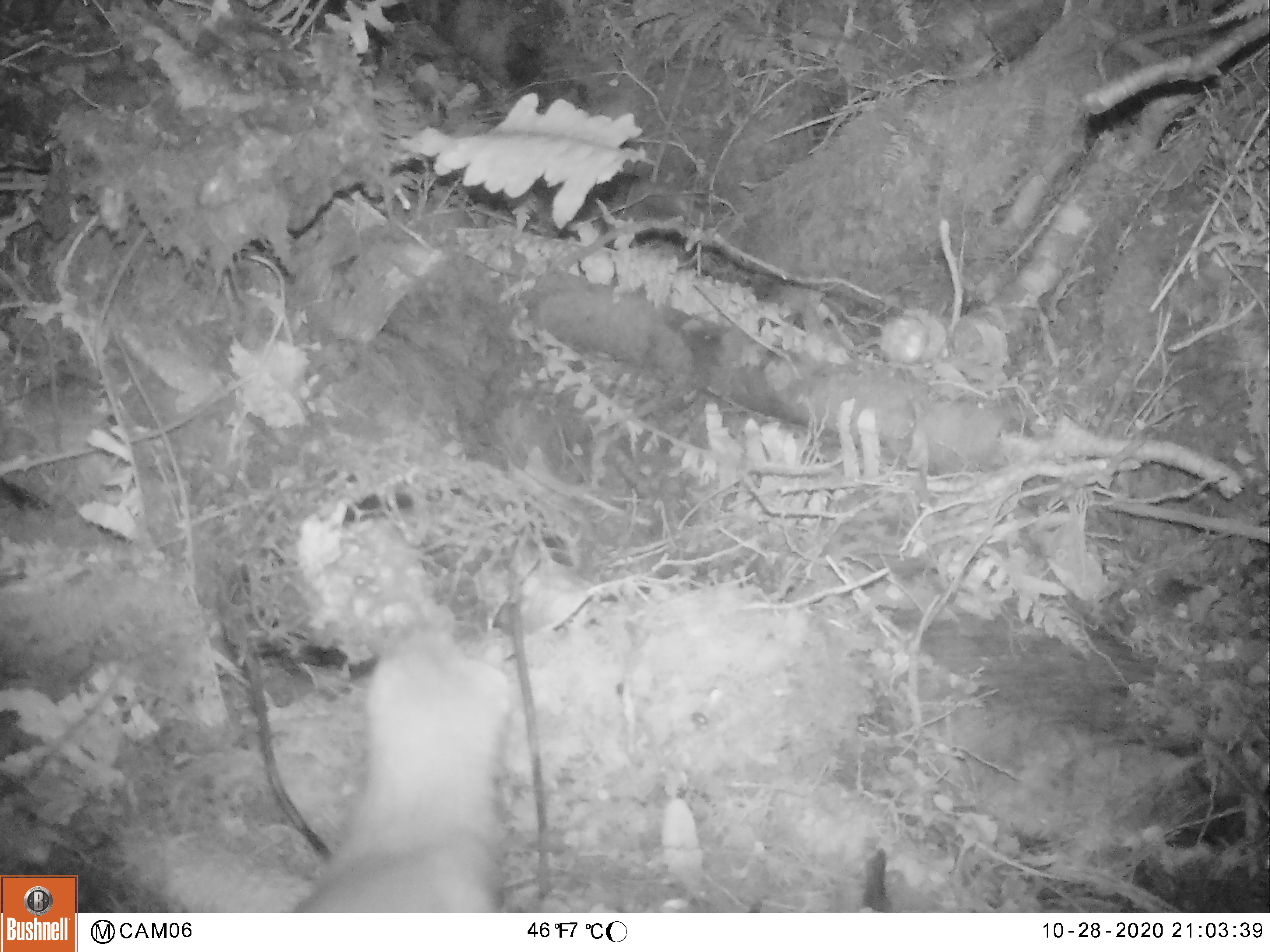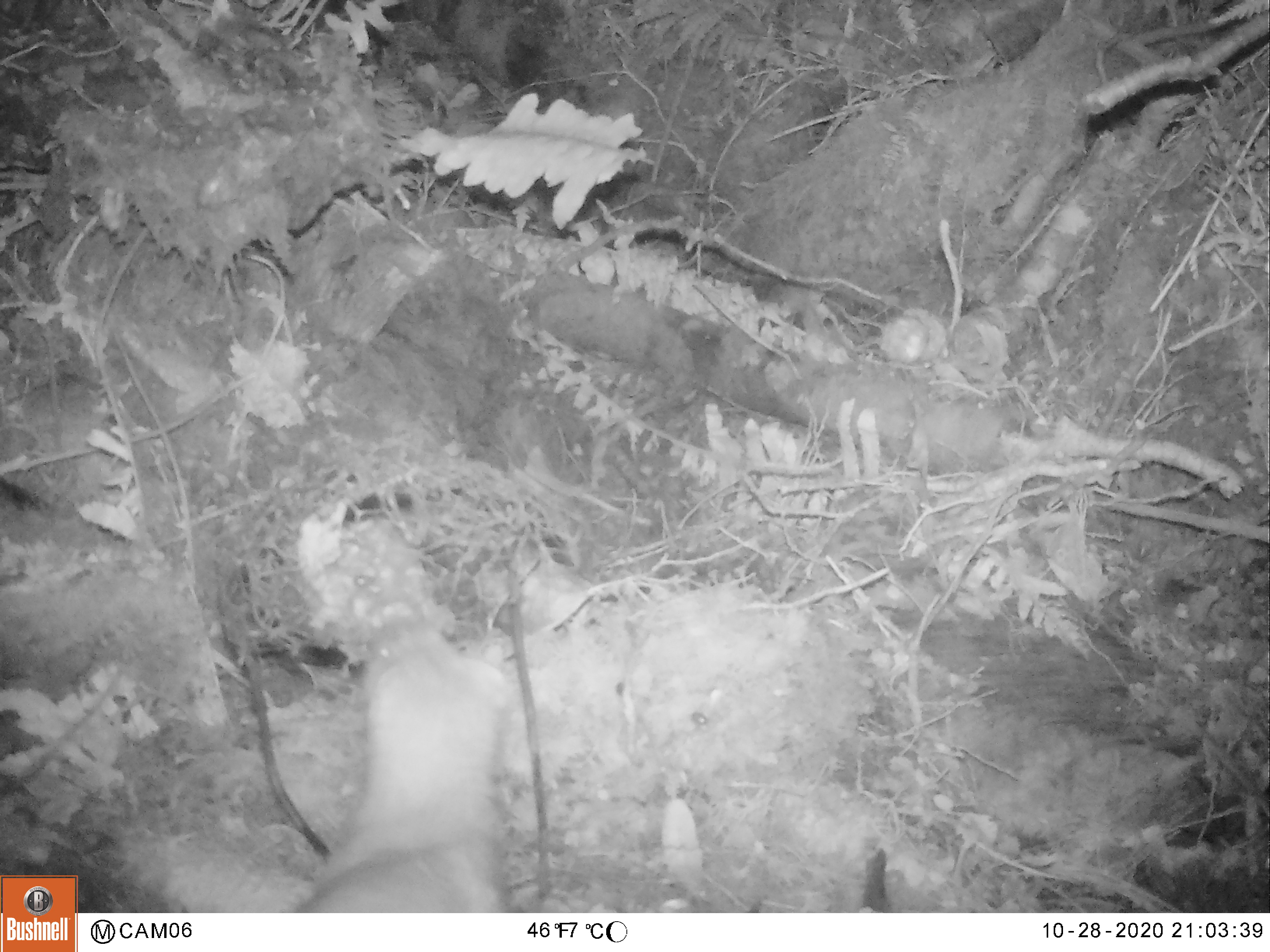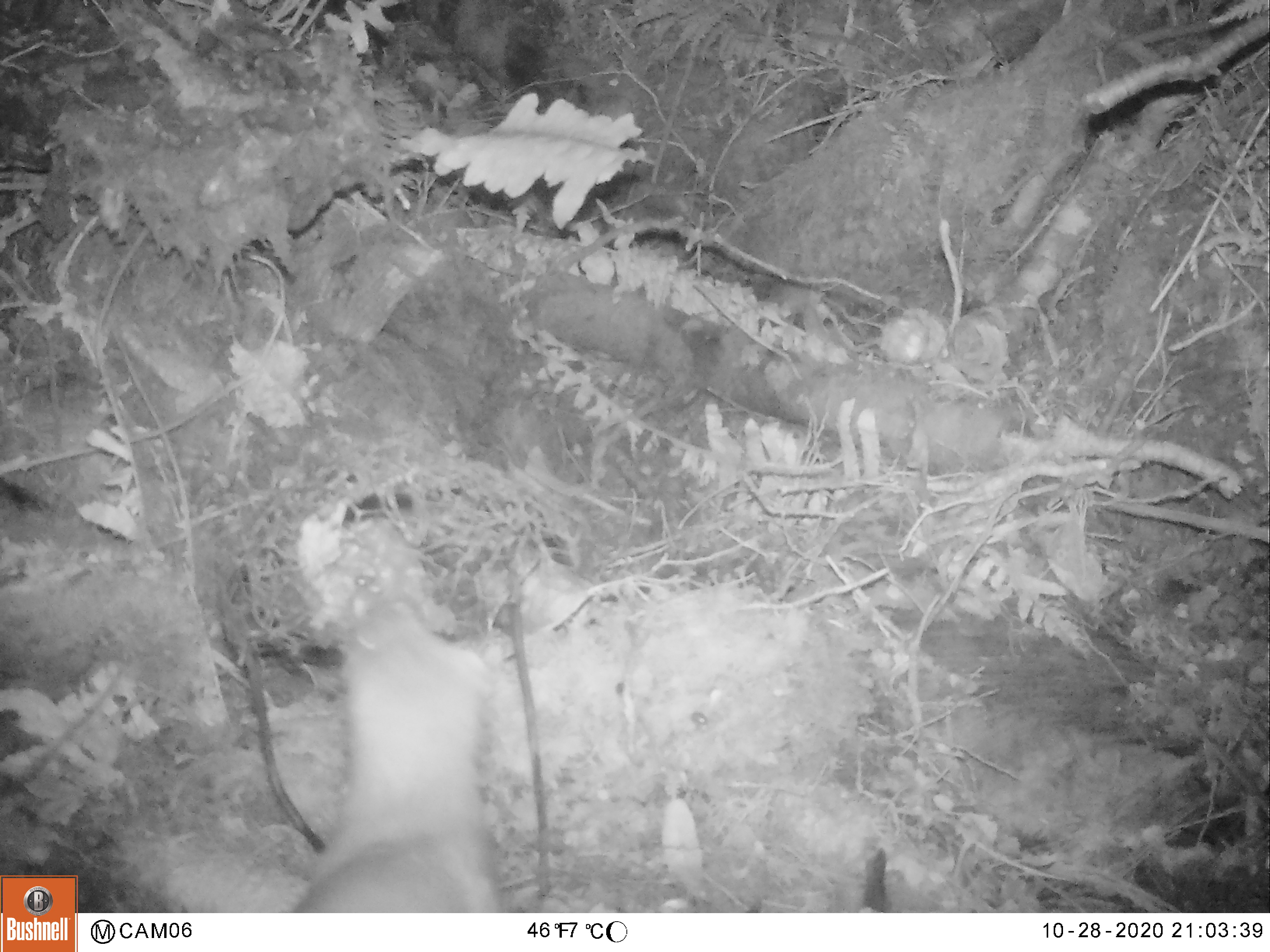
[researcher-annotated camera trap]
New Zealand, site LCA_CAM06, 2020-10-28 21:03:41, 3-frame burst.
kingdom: Animalia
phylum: Chordata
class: Mammalia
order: Carnivora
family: Mustelidae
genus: Mustela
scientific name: Mustela erminea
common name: stoat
Stoat (Mustela erminea).